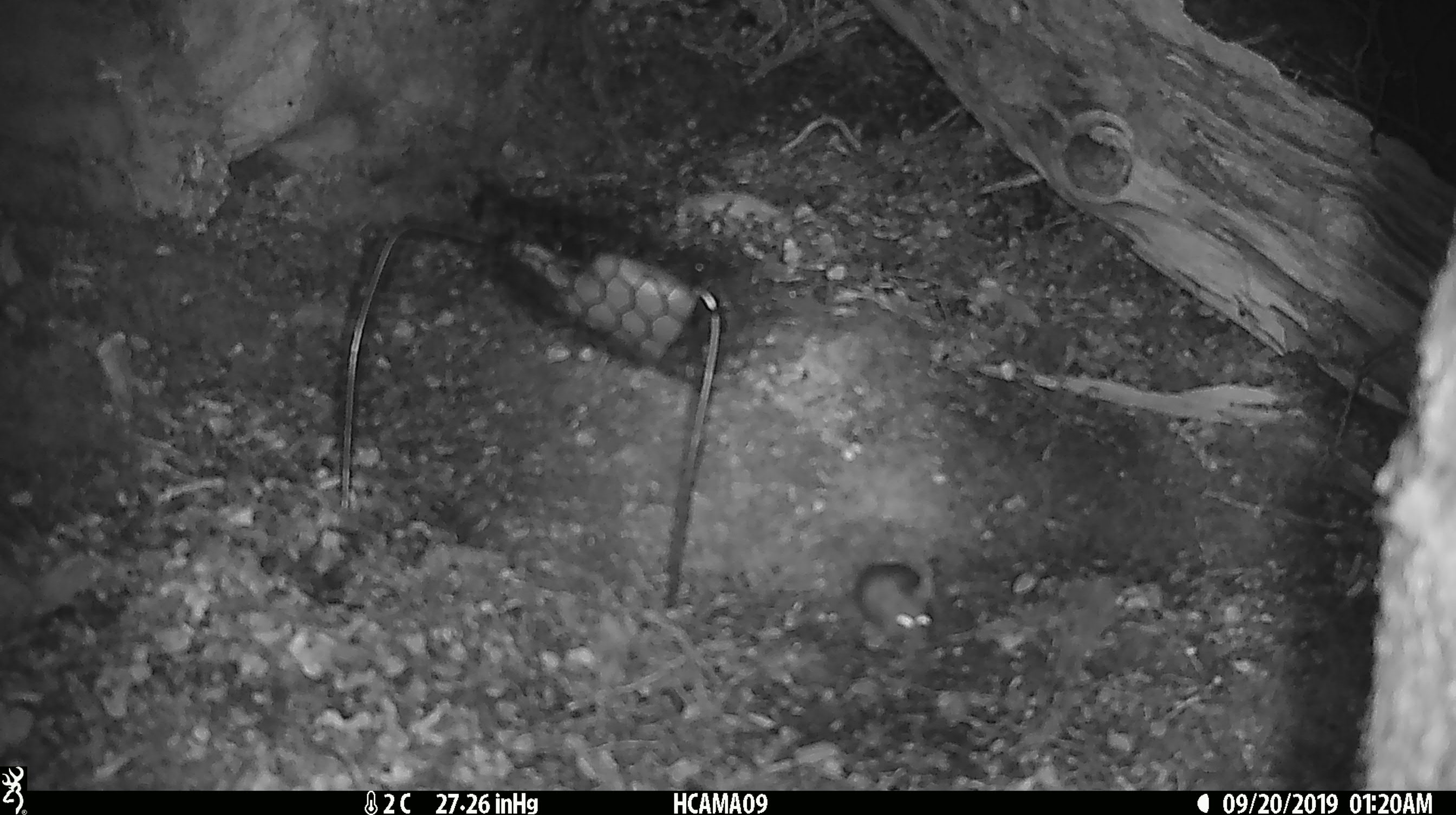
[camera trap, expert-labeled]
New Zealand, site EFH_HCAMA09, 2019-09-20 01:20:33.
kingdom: Animalia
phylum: Chordata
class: Mammalia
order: Rodentia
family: Muridae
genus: Mus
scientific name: Mus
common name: mouse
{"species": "mouse (Mus)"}